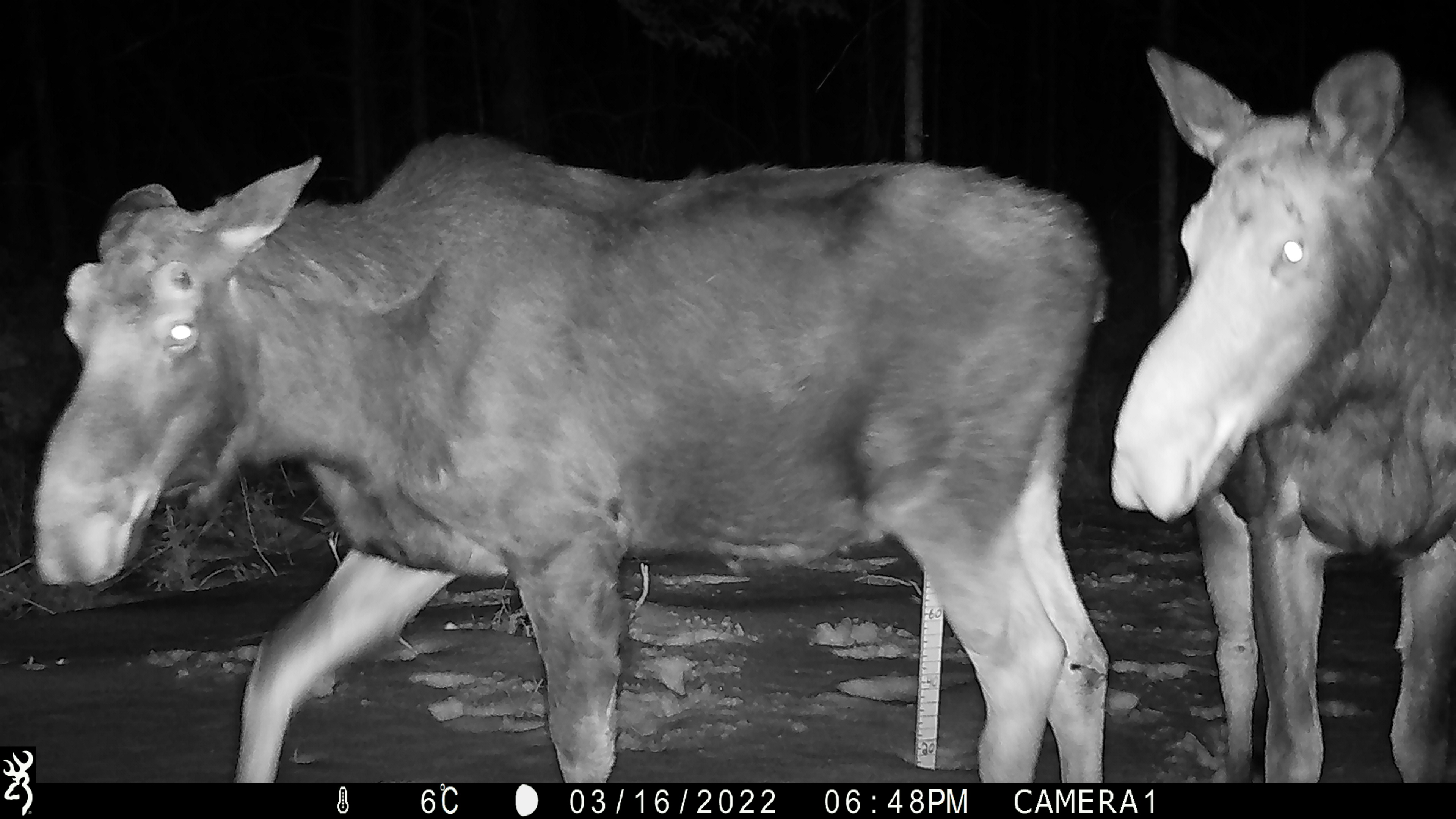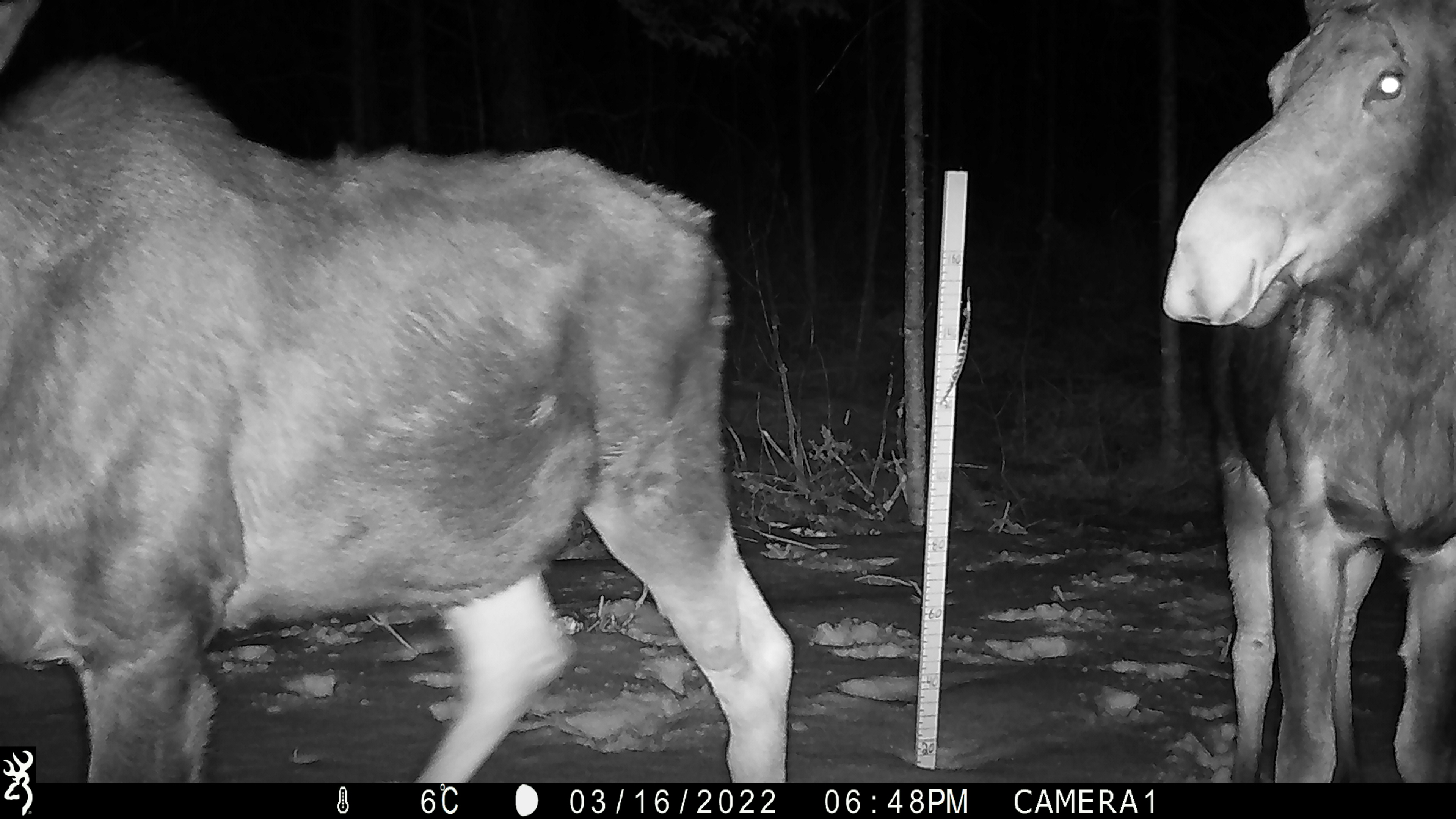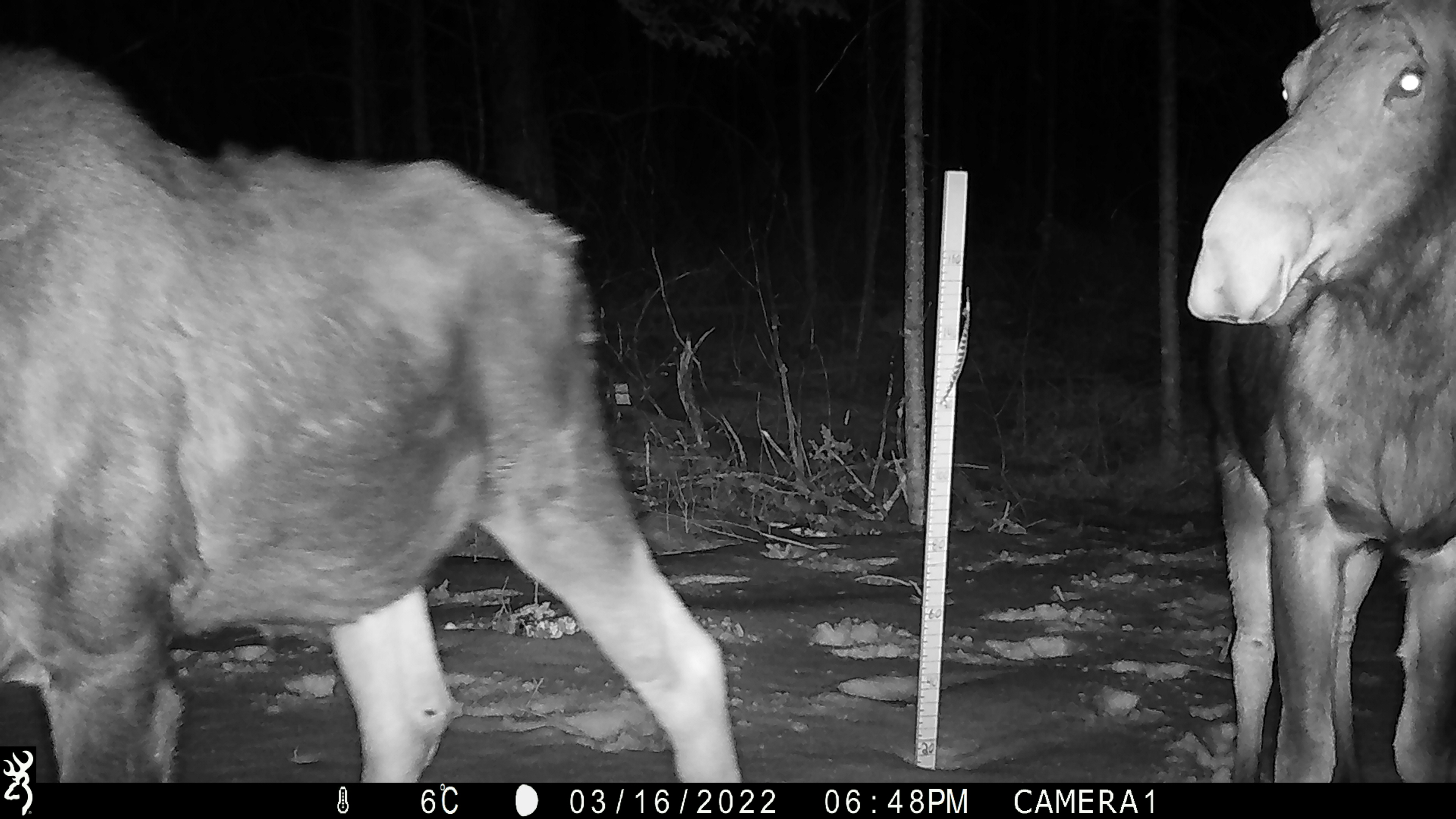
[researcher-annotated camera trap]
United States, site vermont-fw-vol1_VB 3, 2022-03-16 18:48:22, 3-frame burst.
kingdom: Animalia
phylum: Chordata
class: Mammalia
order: Artiodactyla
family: Cervidae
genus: Alces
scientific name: Alces alces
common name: moose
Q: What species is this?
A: Moose (Alces alces).